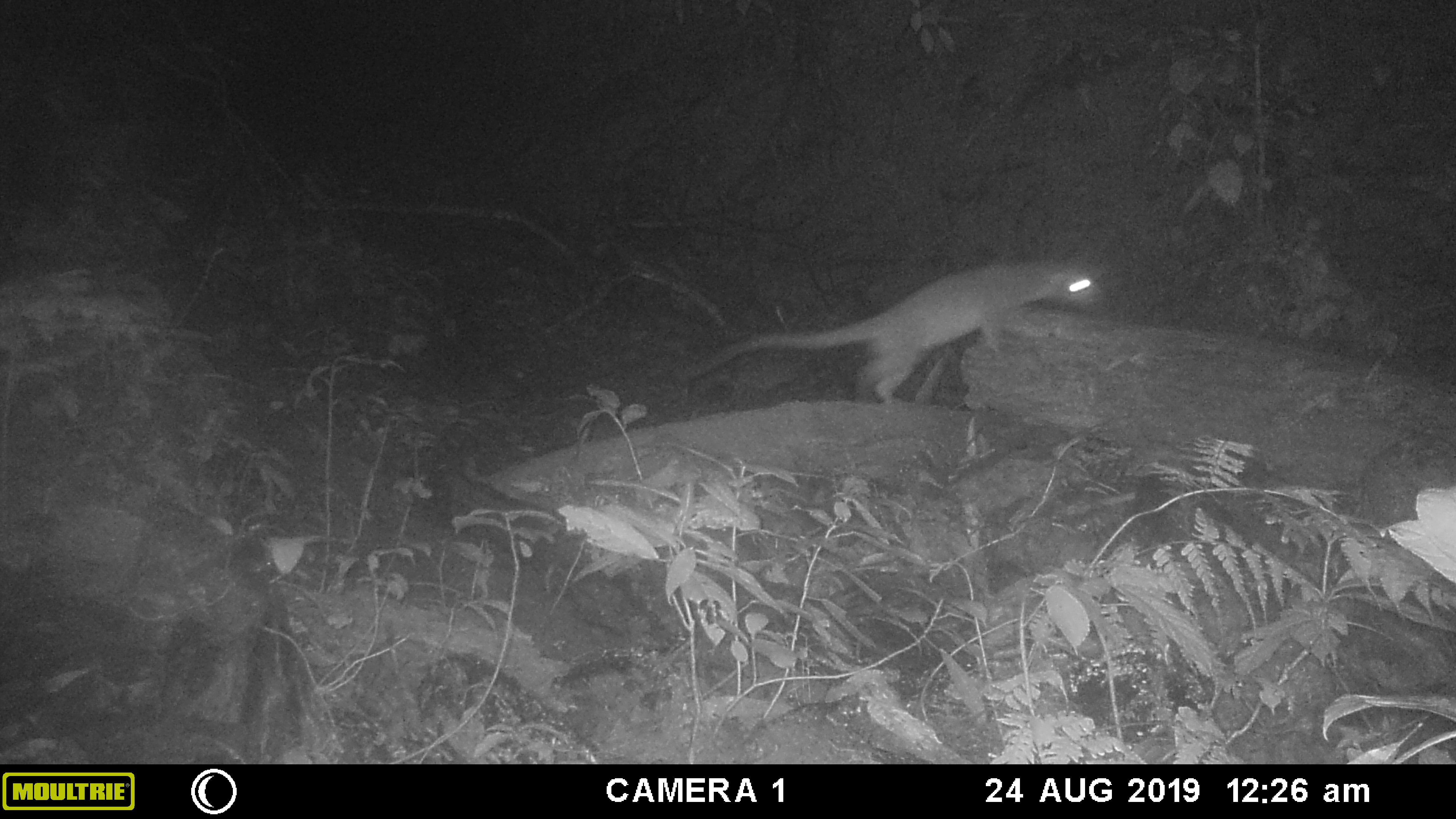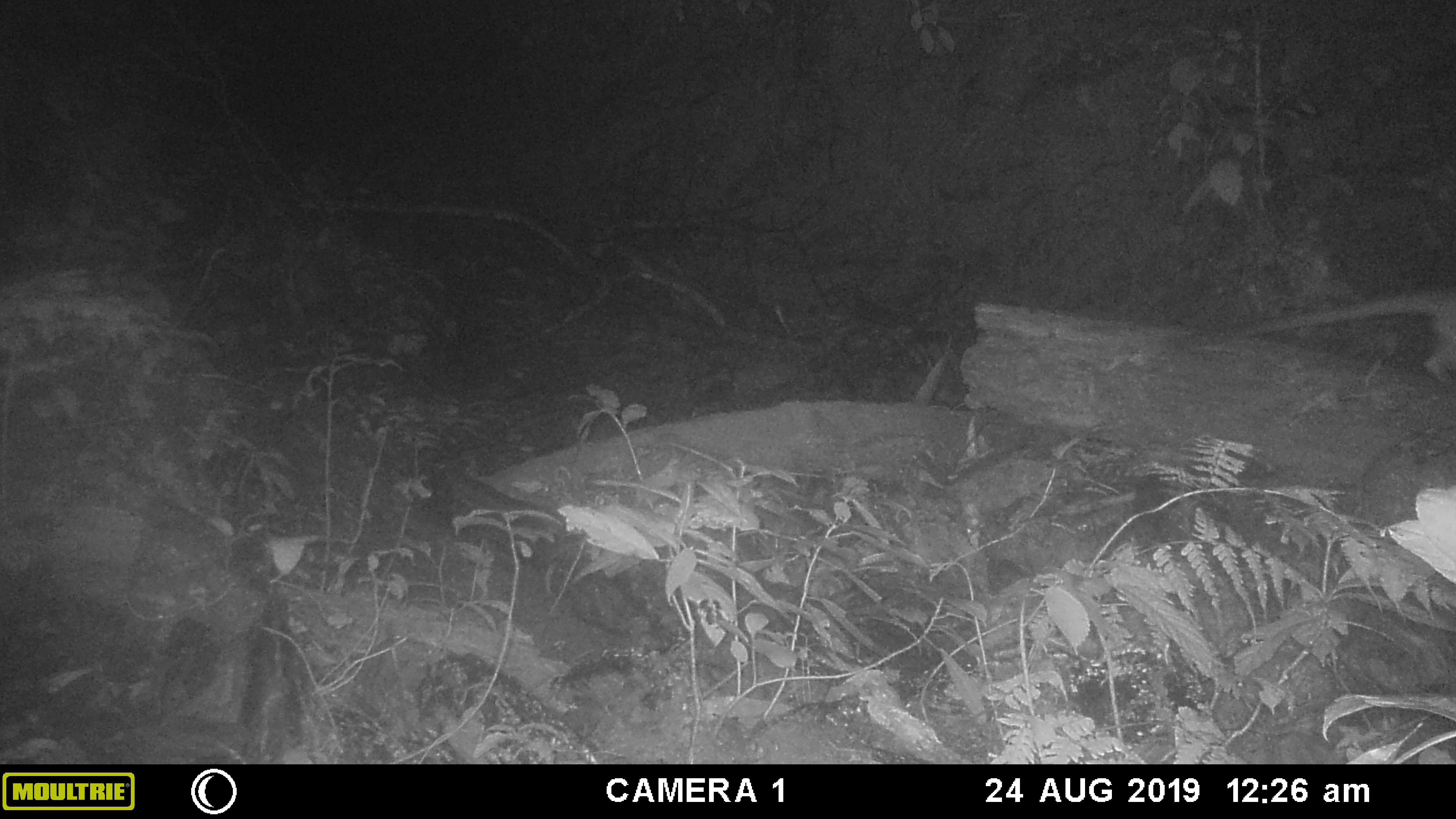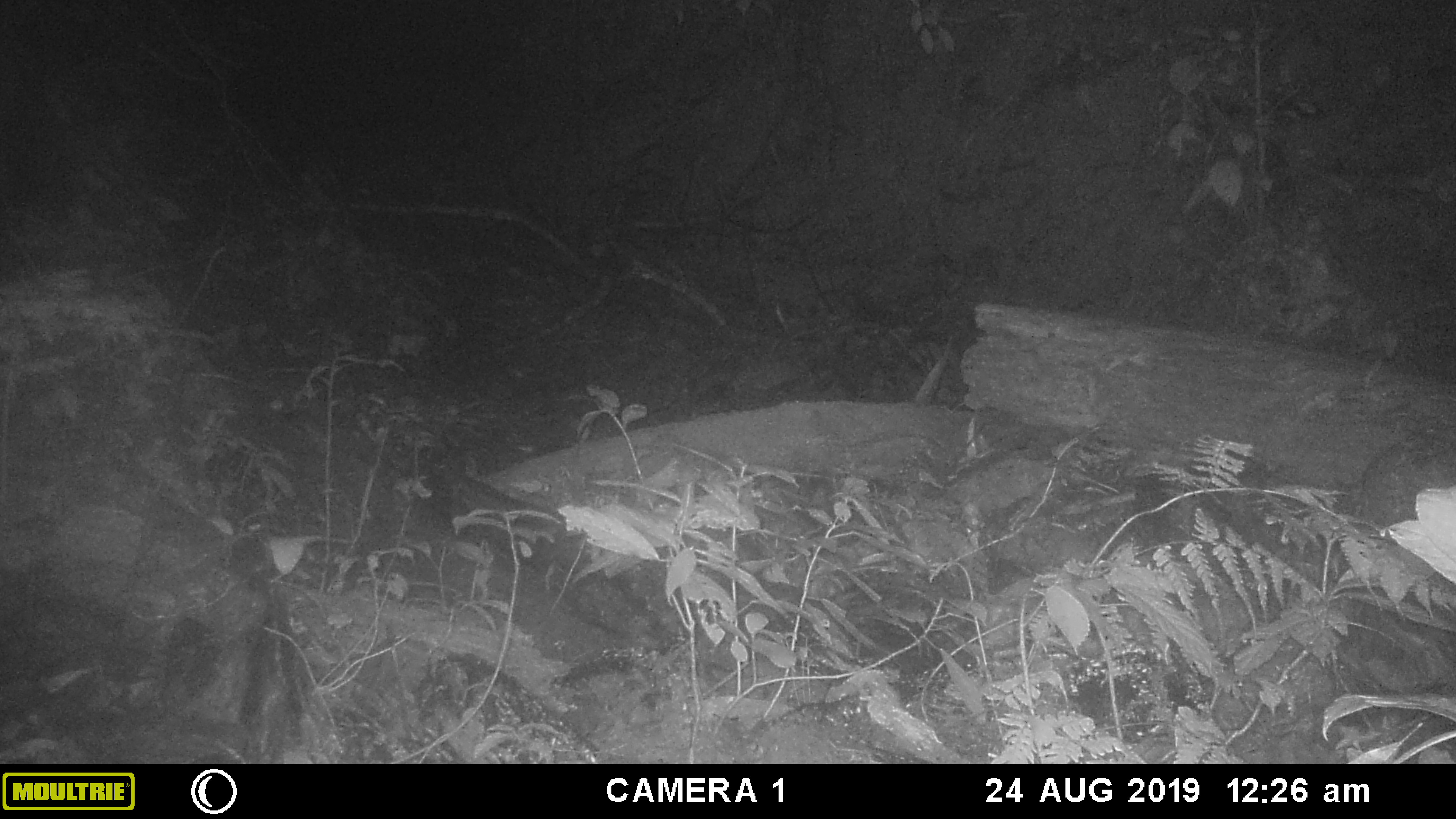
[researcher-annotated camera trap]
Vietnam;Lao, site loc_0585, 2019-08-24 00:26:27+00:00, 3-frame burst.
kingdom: Animalia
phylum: Chordata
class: Mammalia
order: Carnivora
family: Viverridae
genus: Paguma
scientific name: Paguma larvata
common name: masked palm civet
Masked palm civet (Paguma larvata). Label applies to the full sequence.